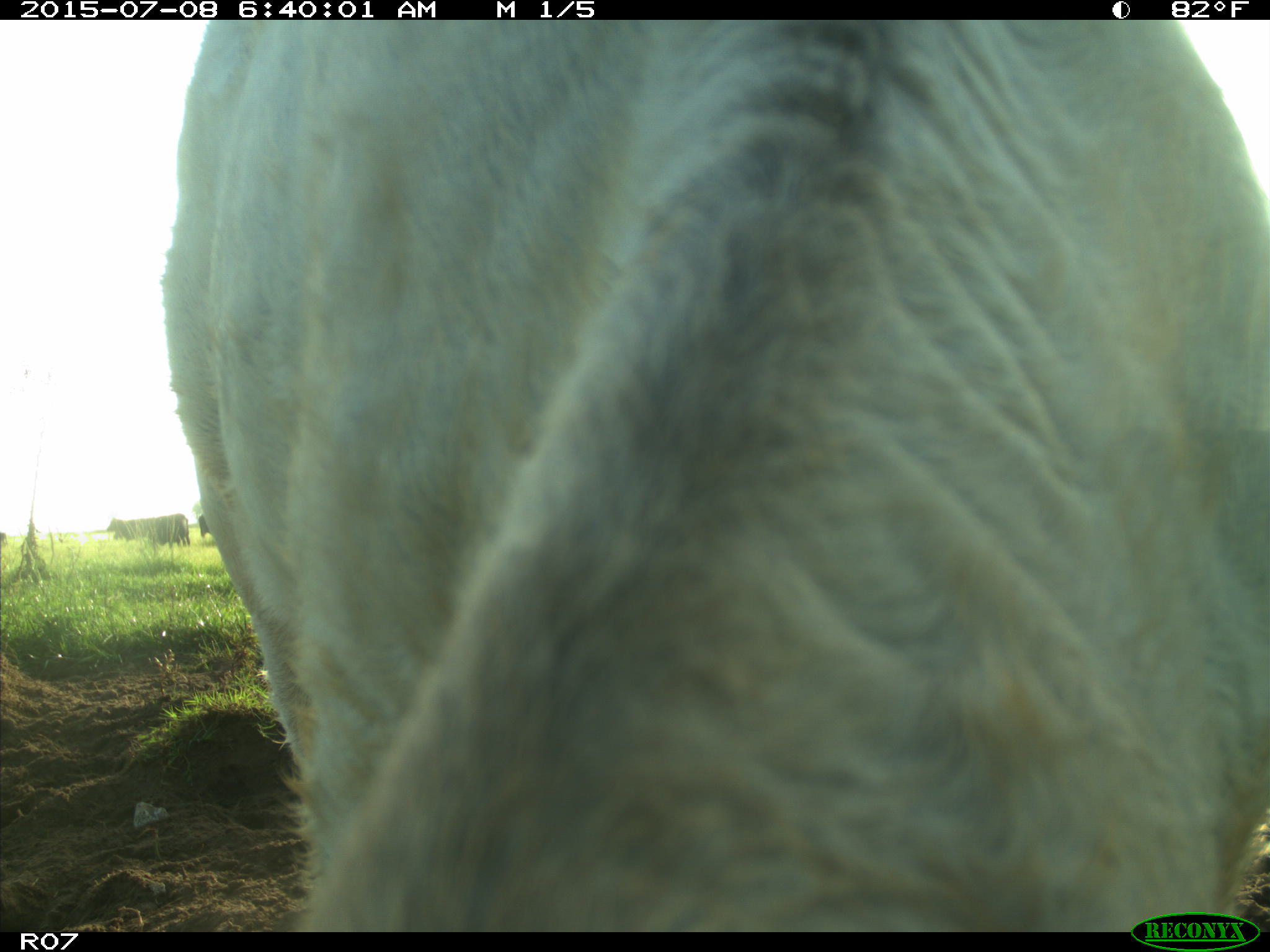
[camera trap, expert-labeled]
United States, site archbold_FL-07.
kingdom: Animalia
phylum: Chordata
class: Mammalia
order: Artiodactyla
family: Bovidae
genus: Bos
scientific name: Bos taurus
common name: domestic cow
Bos taurus (domestic cow).